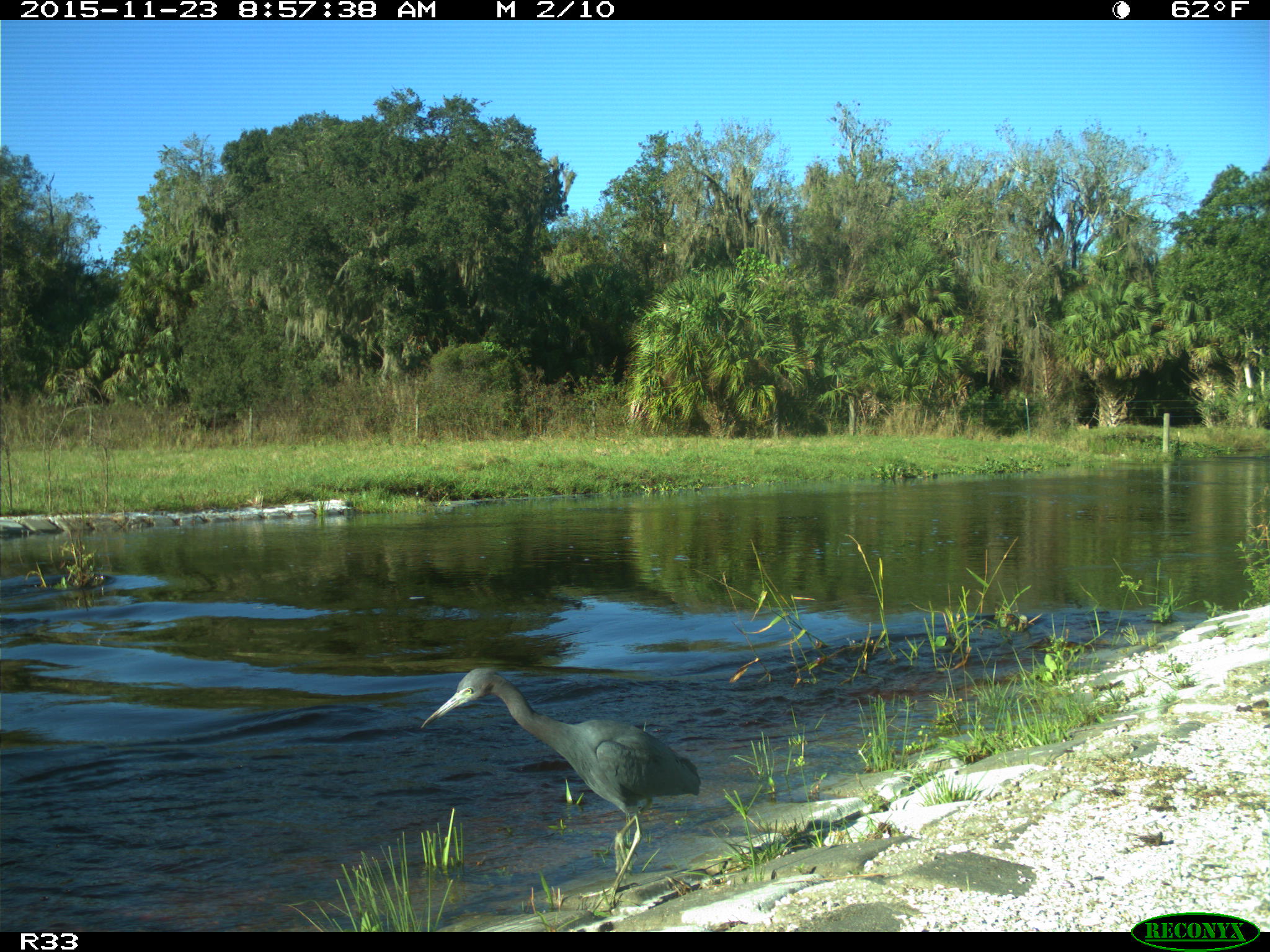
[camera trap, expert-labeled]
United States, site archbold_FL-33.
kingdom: Animalia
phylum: Chordata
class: Aves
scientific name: Aves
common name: birds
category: unidentified bird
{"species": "unidentified bird (birds) (Aves)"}